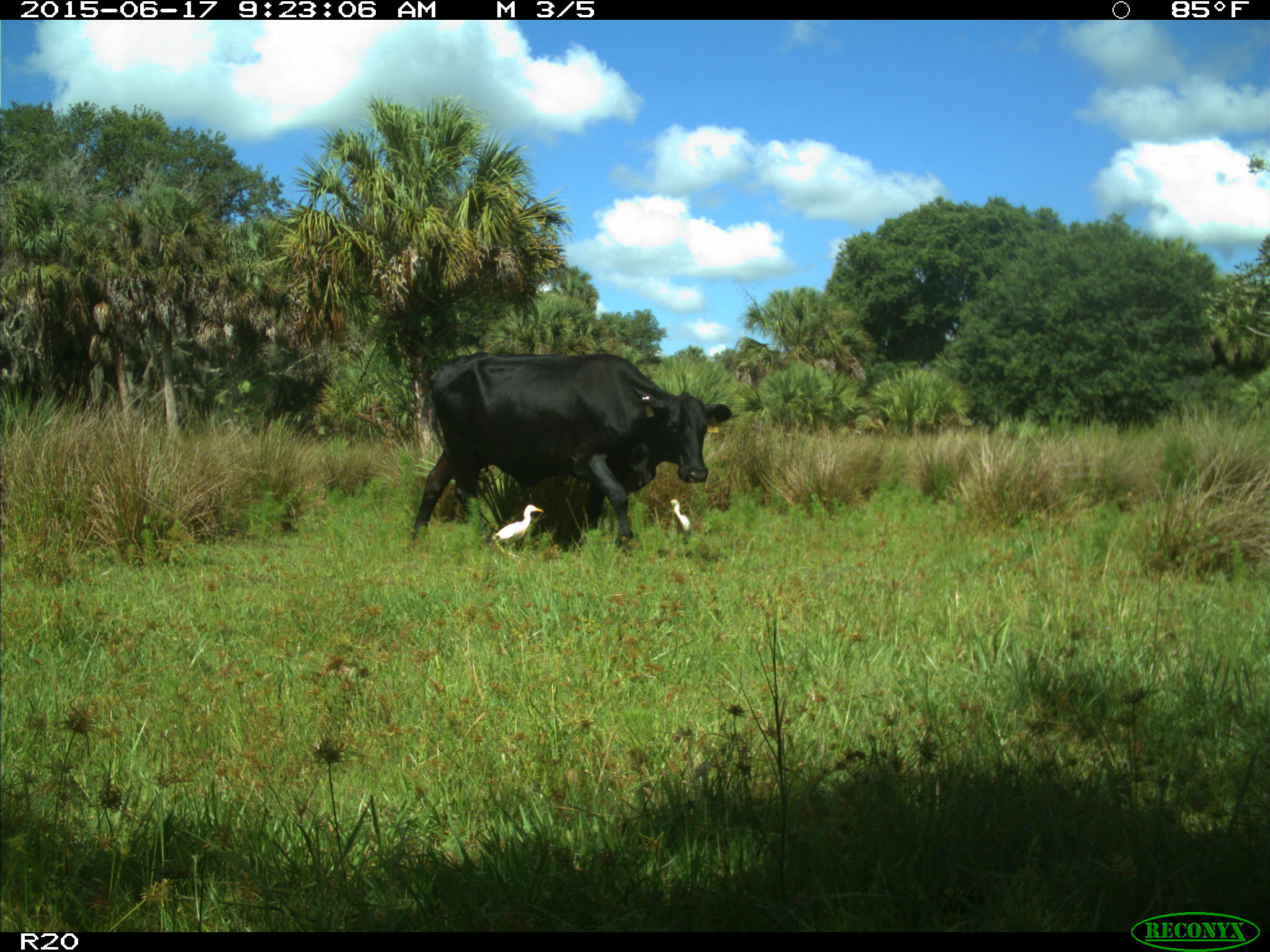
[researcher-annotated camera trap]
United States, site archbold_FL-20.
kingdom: Animalia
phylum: Chordata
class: Mammalia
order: Artiodactyla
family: Bovidae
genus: Bos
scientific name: Bos taurus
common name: domestic cow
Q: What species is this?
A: Bos taurus (domestic cow).